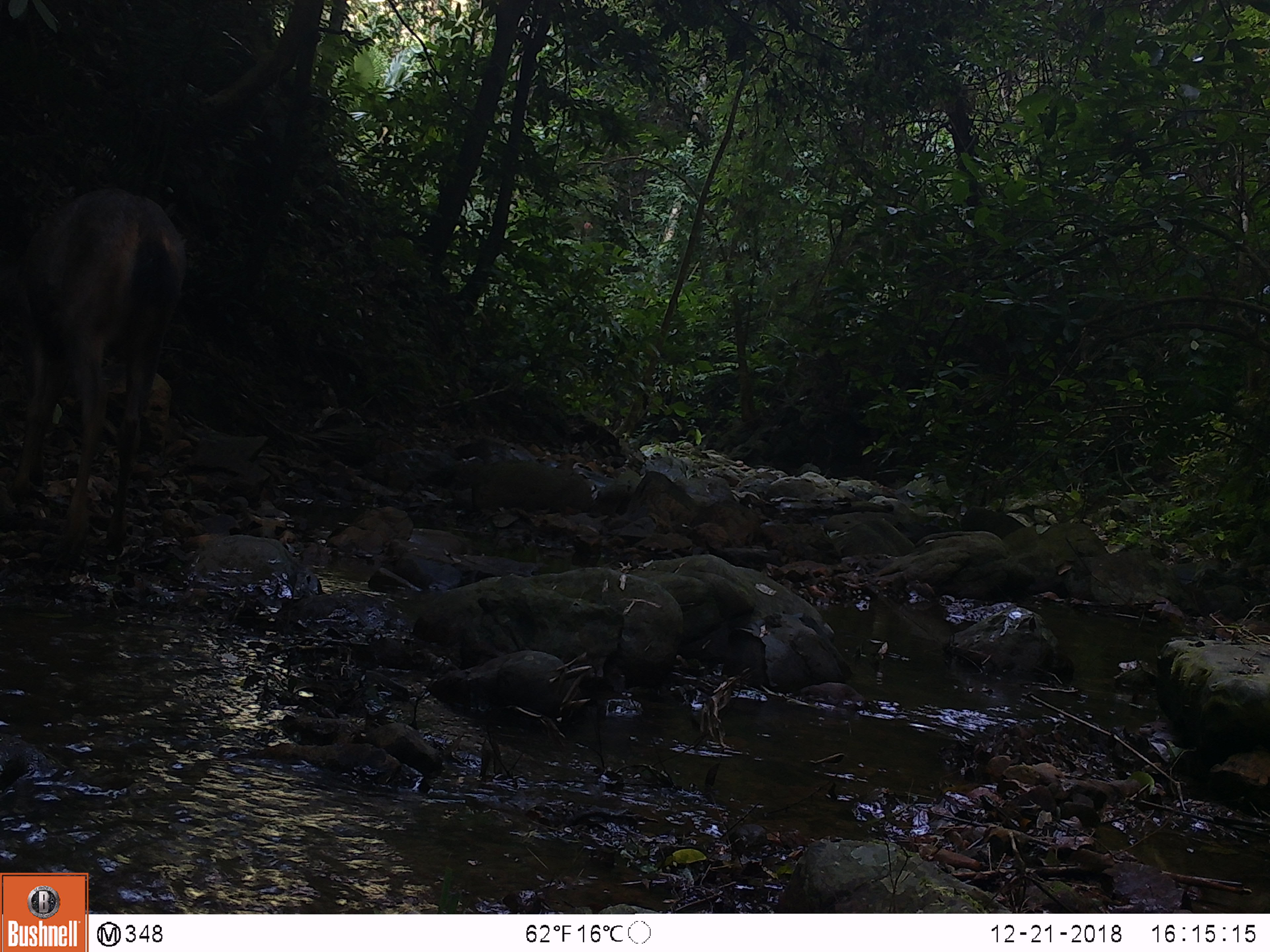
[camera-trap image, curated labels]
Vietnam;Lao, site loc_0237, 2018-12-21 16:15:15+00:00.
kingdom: Animalia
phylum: Chordata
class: Mammalia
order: Artiodactyla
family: Cervidae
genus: Rusa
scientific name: Rusa unicolor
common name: sambar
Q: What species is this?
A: Sambar (Rusa unicolor).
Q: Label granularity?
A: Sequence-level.